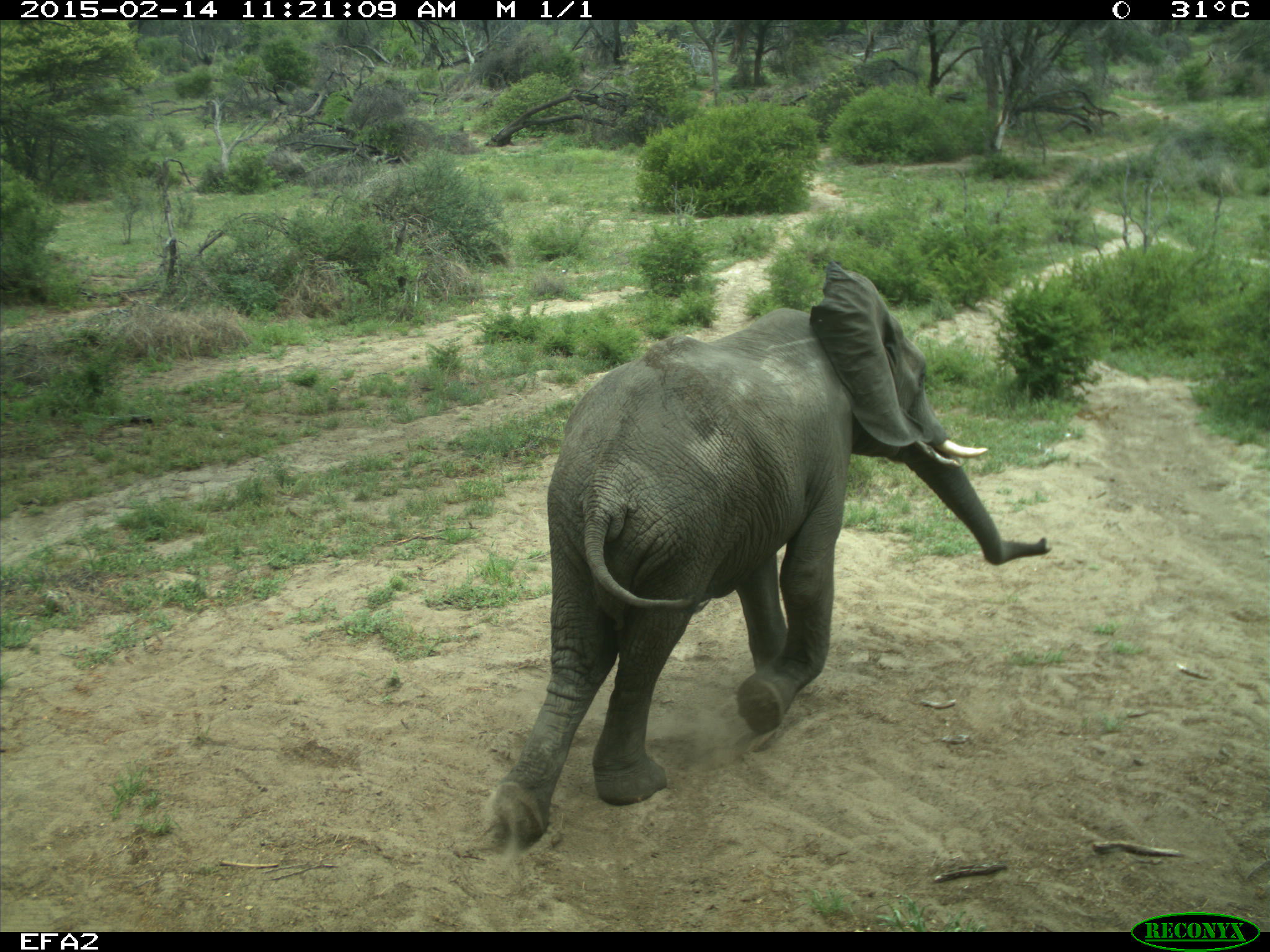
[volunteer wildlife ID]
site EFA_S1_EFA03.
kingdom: Animalia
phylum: Chordata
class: Mammalia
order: Proboscidea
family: Elephantidae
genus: Loxodonta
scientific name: Loxodonta africana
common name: african bush elephant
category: elephant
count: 1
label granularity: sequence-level